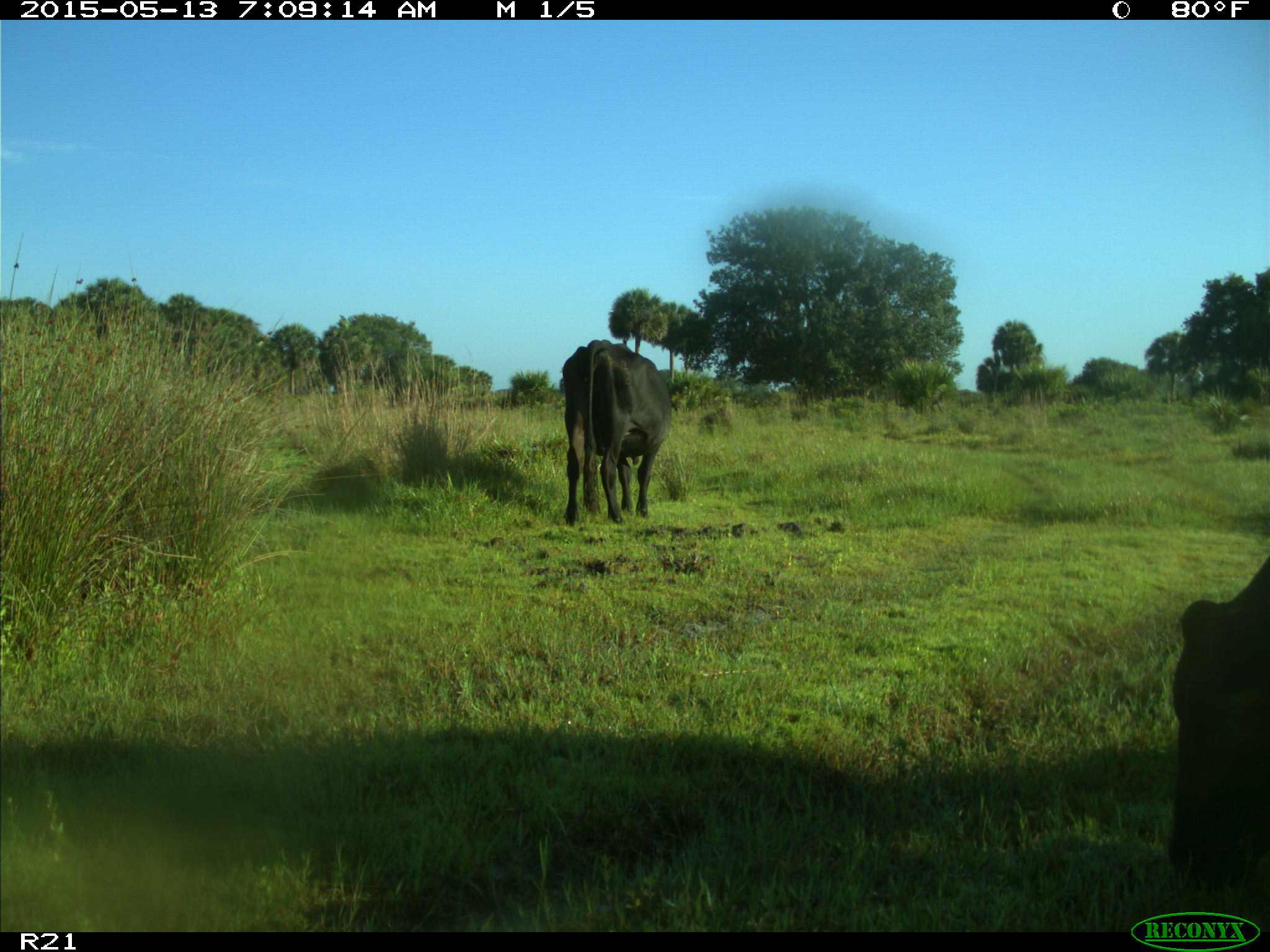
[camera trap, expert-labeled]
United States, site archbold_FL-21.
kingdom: Animalia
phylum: Chordata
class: Mammalia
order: Artiodactyla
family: Bovidae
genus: Bos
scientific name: Bos taurus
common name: domestic cow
Bos taurus (domestic cow).